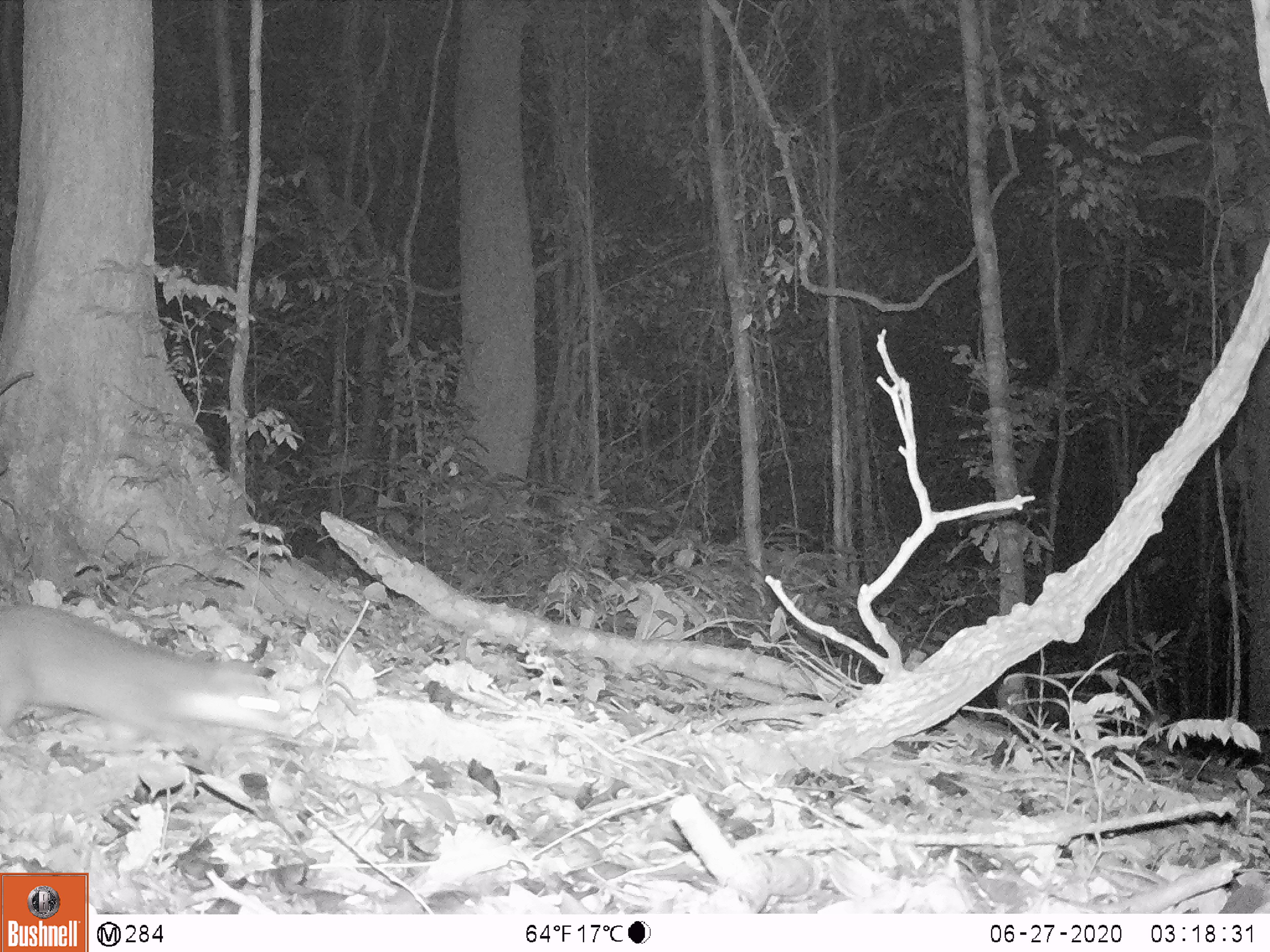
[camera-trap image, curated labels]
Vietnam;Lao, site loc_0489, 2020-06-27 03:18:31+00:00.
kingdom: Animalia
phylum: Chordata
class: Mammalia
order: Carnivora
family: Mustelidae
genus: Melogale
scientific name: Melogale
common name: ferret badger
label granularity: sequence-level